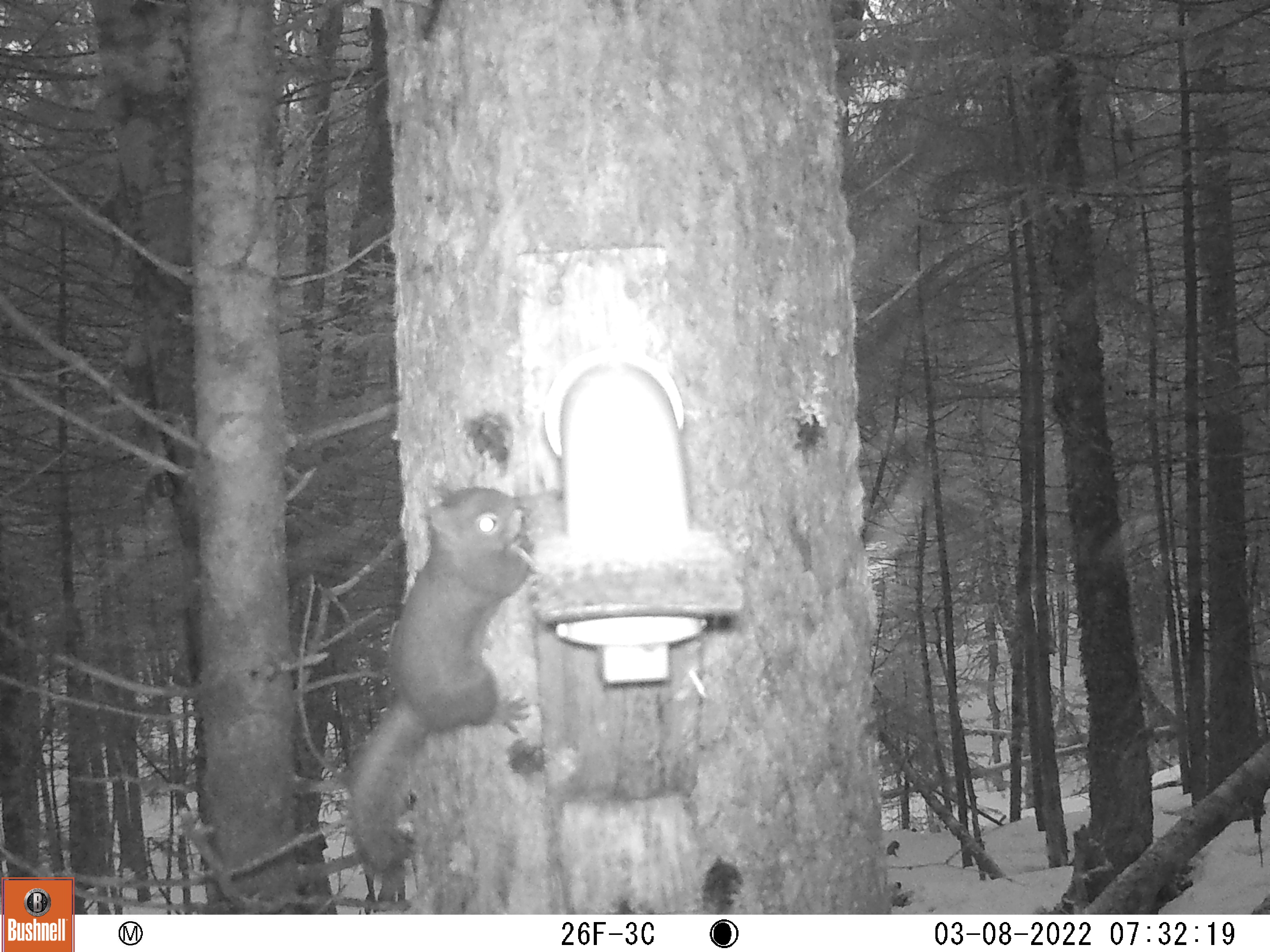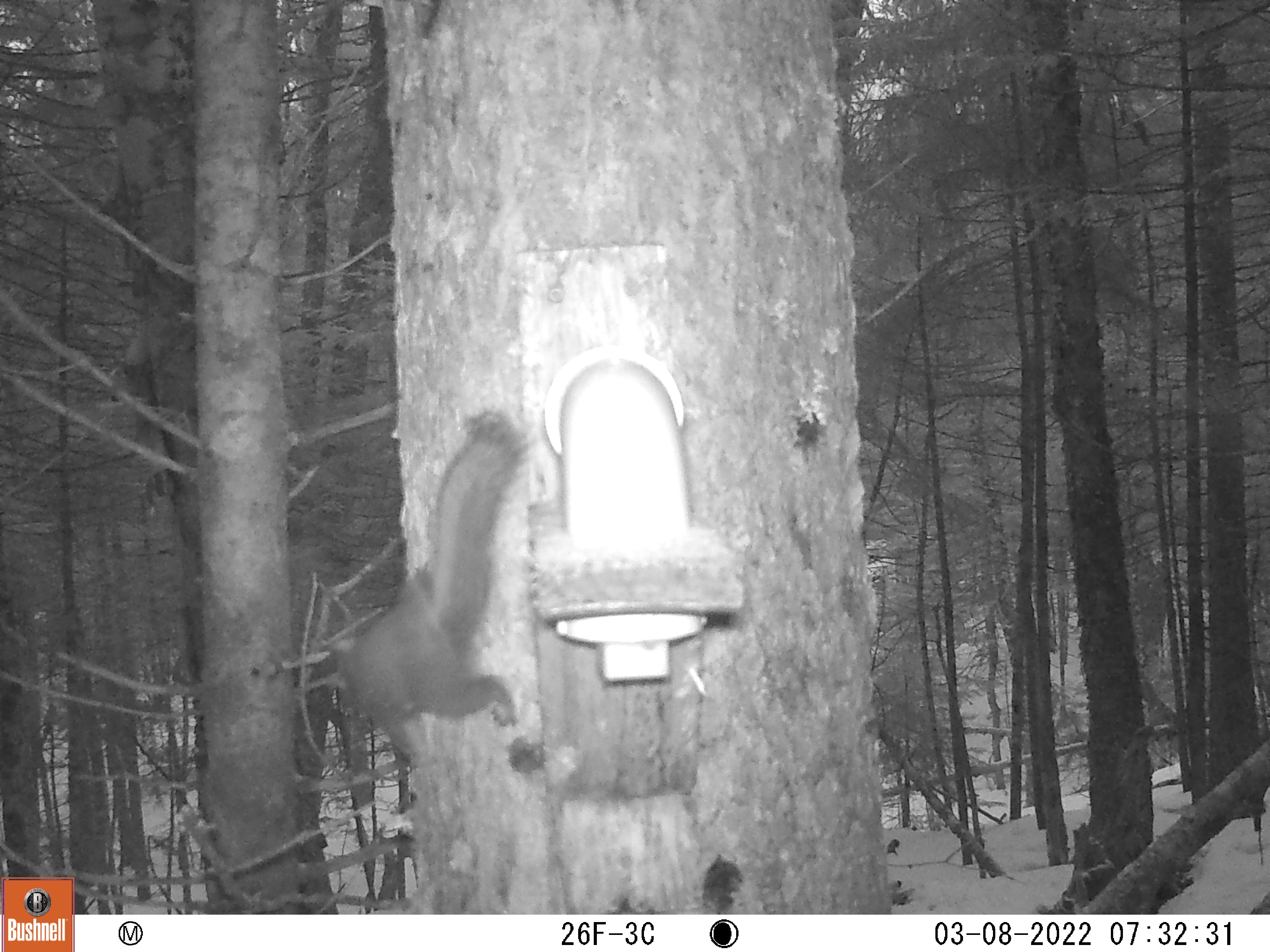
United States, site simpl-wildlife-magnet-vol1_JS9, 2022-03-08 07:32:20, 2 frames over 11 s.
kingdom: Animalia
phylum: Chordata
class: Mammalia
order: Rodentia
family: Sciuridae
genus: Tamiasciurus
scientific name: Tamiasciurus hudsonicus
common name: red squirrel